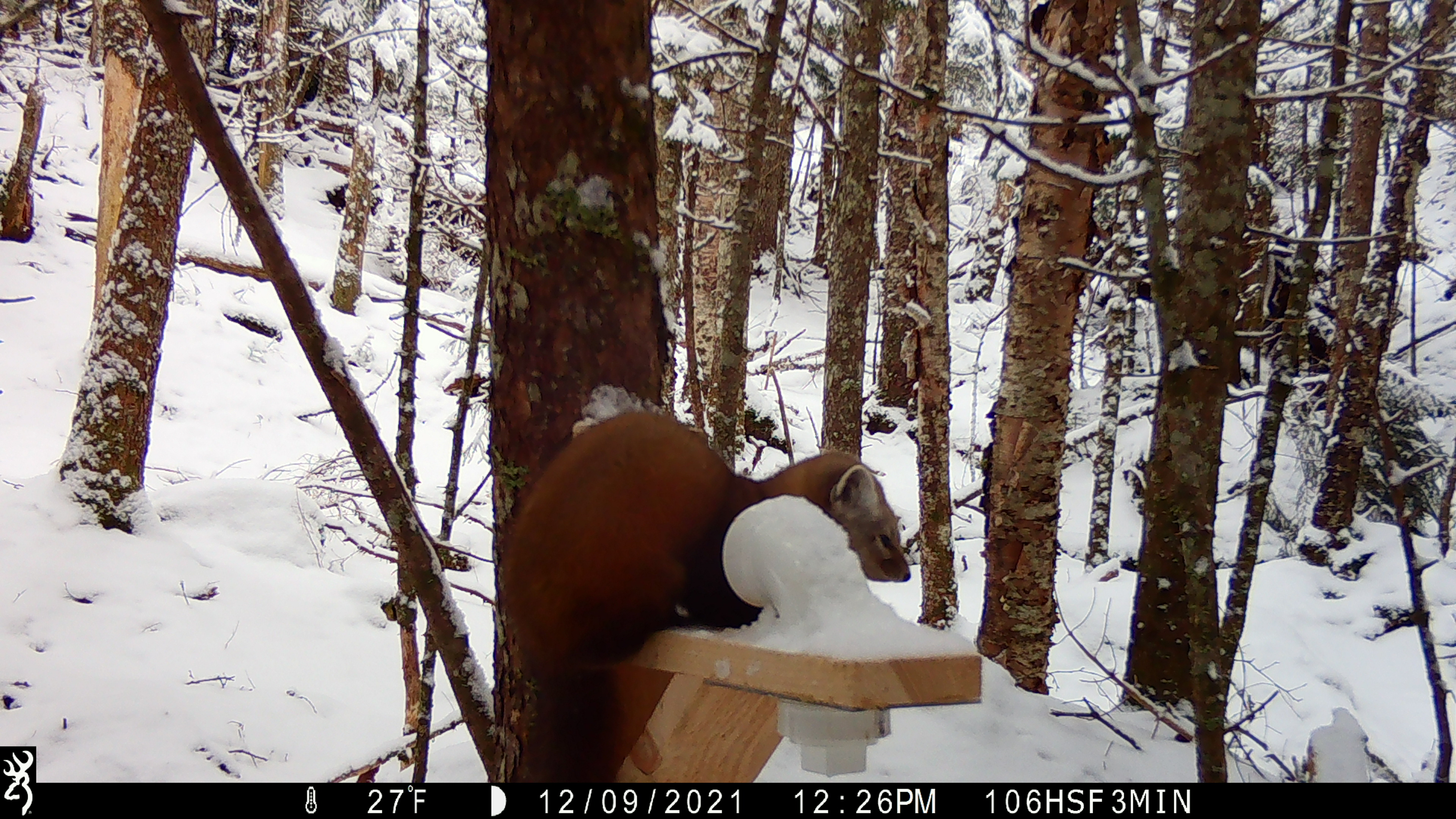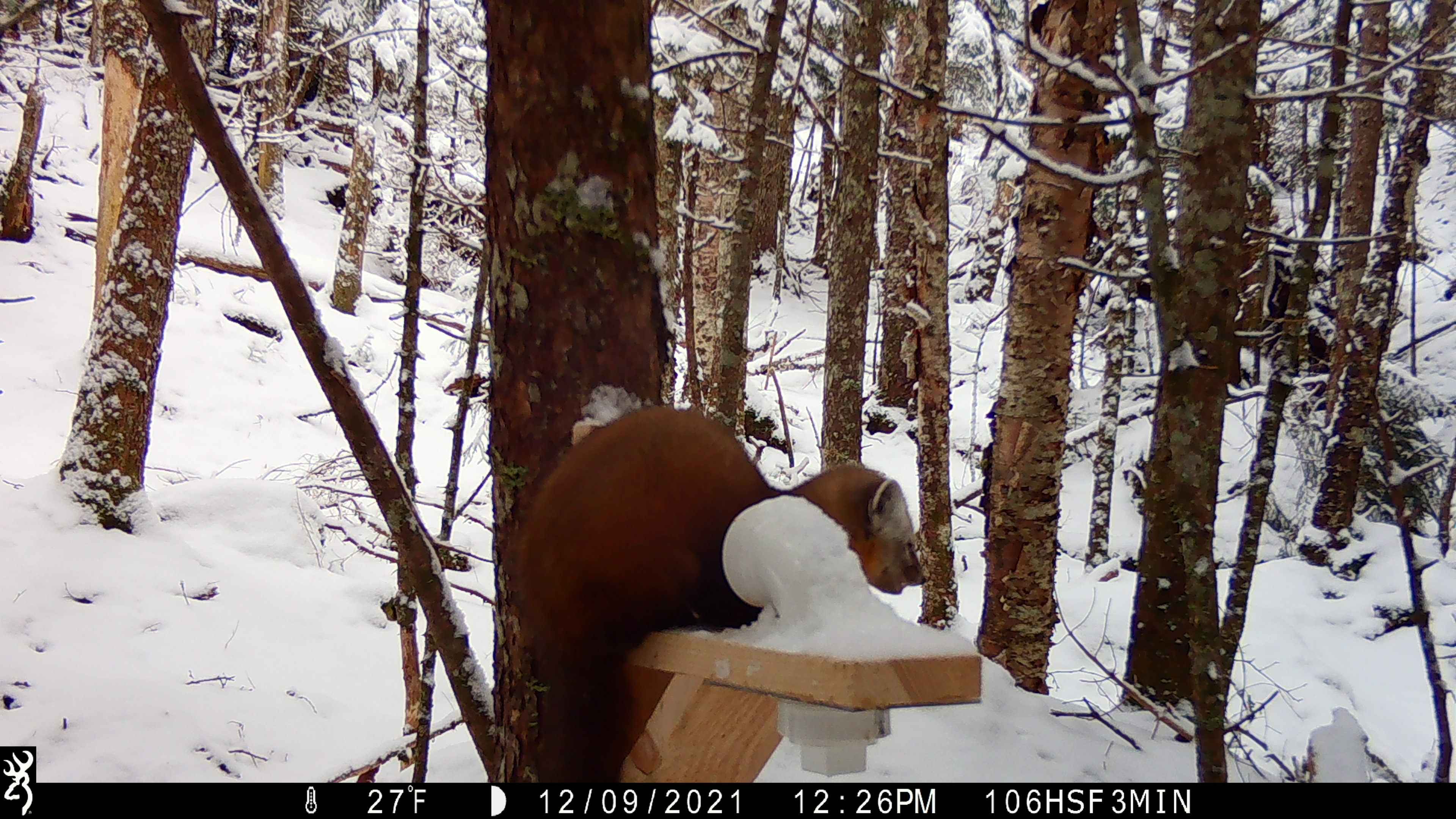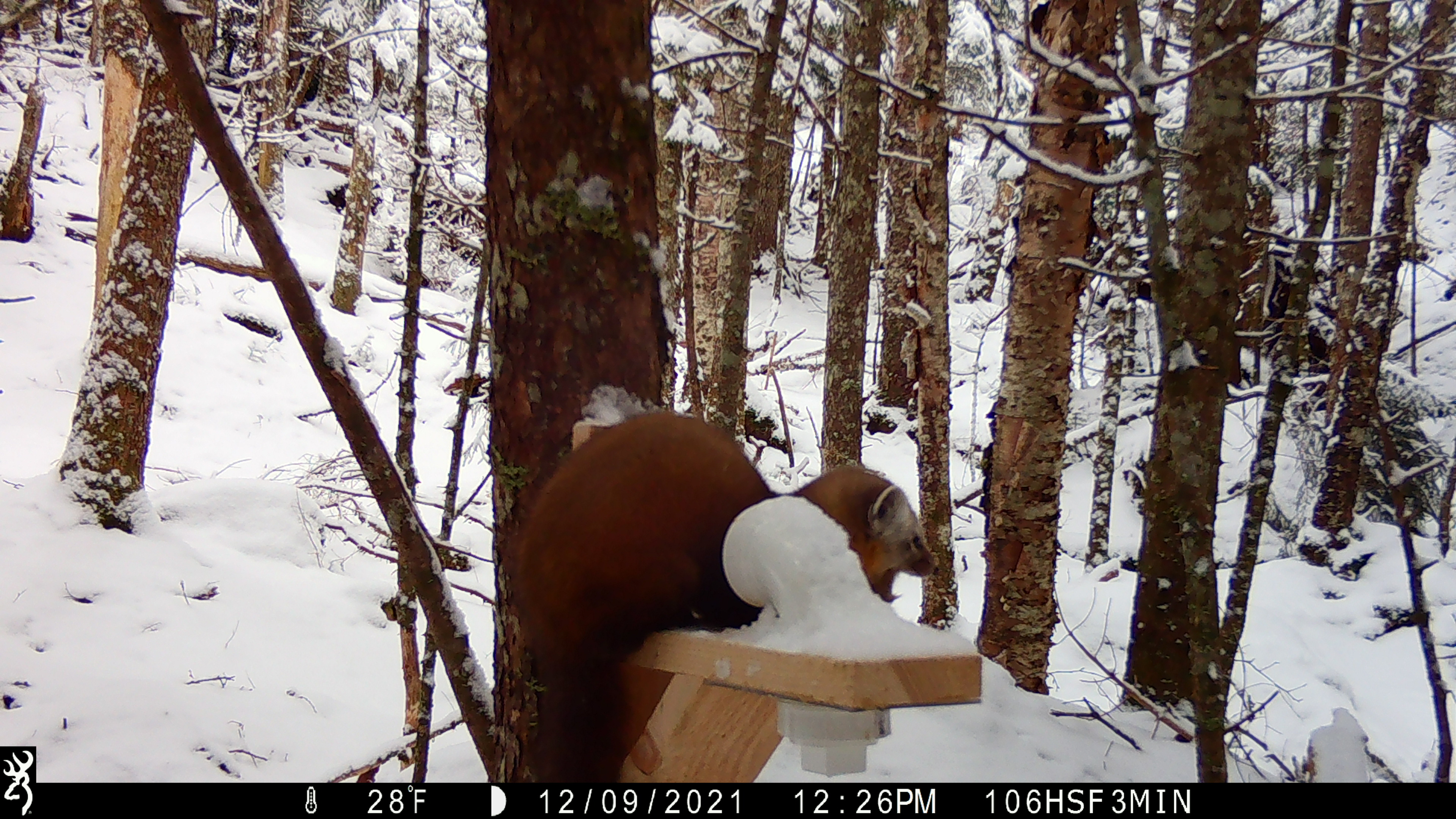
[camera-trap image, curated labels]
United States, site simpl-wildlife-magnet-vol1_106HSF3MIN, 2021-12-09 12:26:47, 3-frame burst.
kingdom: Animalia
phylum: Chordata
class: Mammalia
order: Carnivora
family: Mustelidae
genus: Martes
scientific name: Martes americana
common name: american marten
American marten (Martes americana).